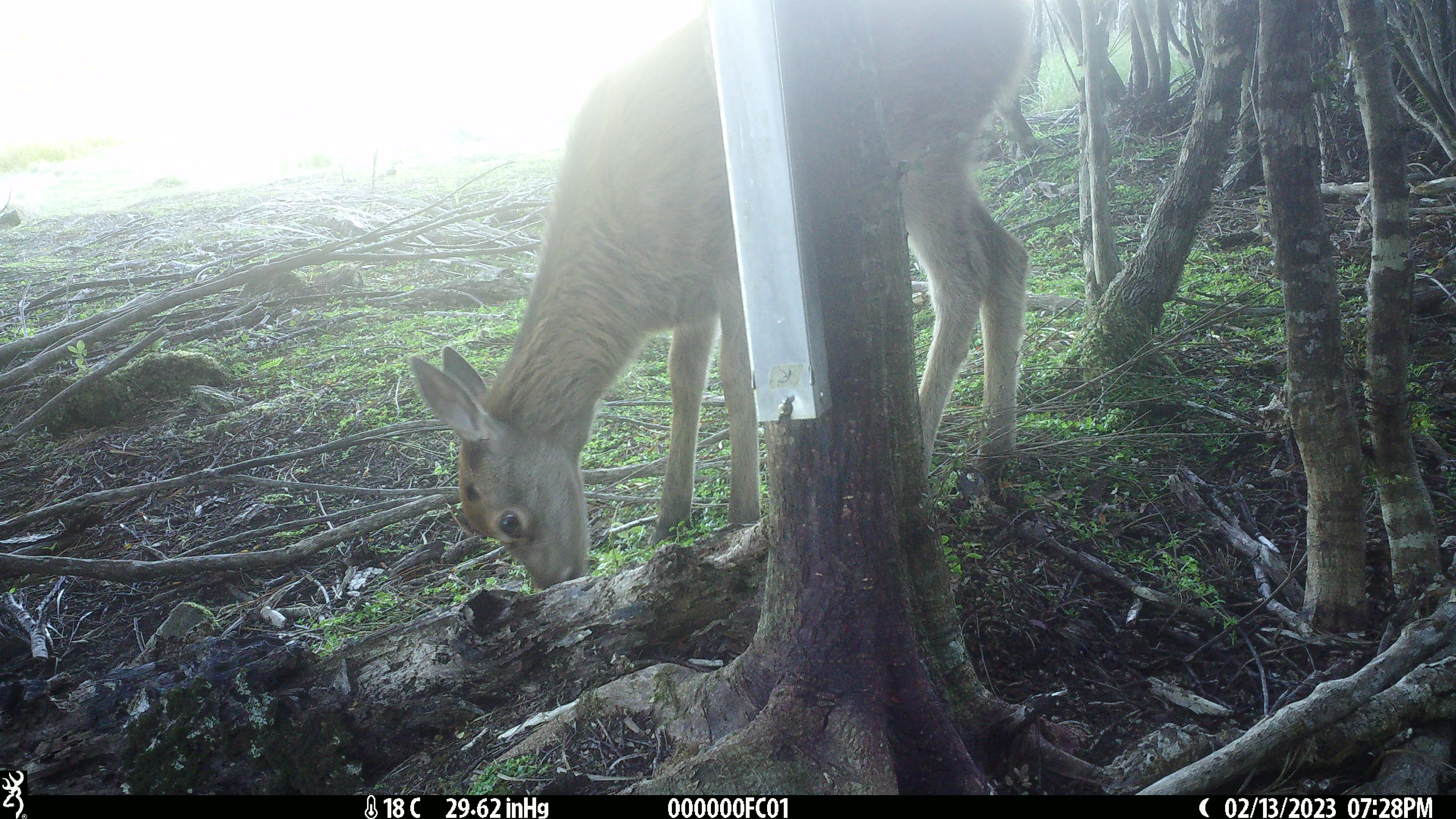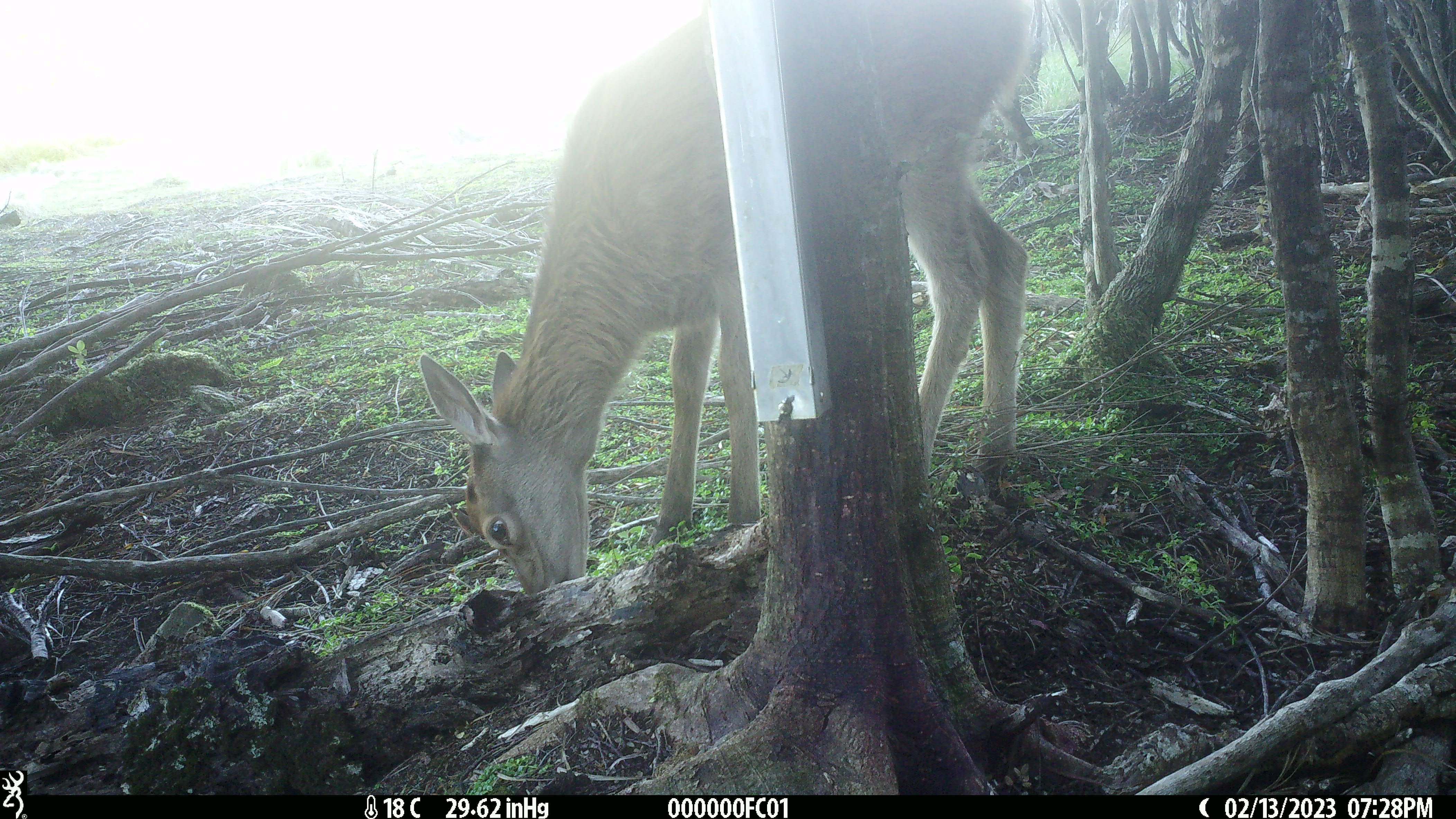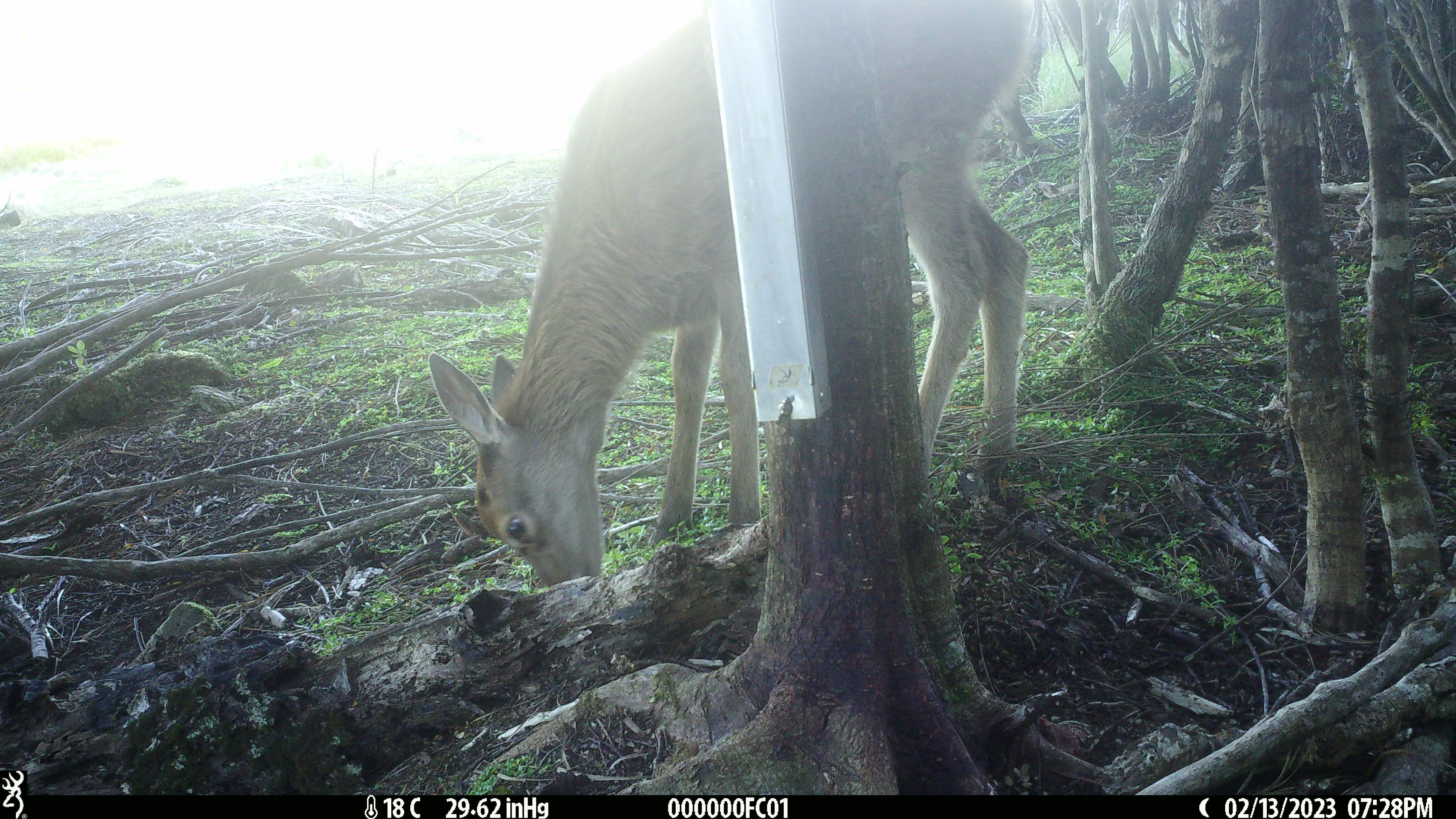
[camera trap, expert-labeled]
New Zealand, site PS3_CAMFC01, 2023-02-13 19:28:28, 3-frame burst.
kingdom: Animalia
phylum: Chordata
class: Mammalia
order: Artiodactyla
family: Cervidae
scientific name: Cervidae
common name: deer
Deer (Cervidae).